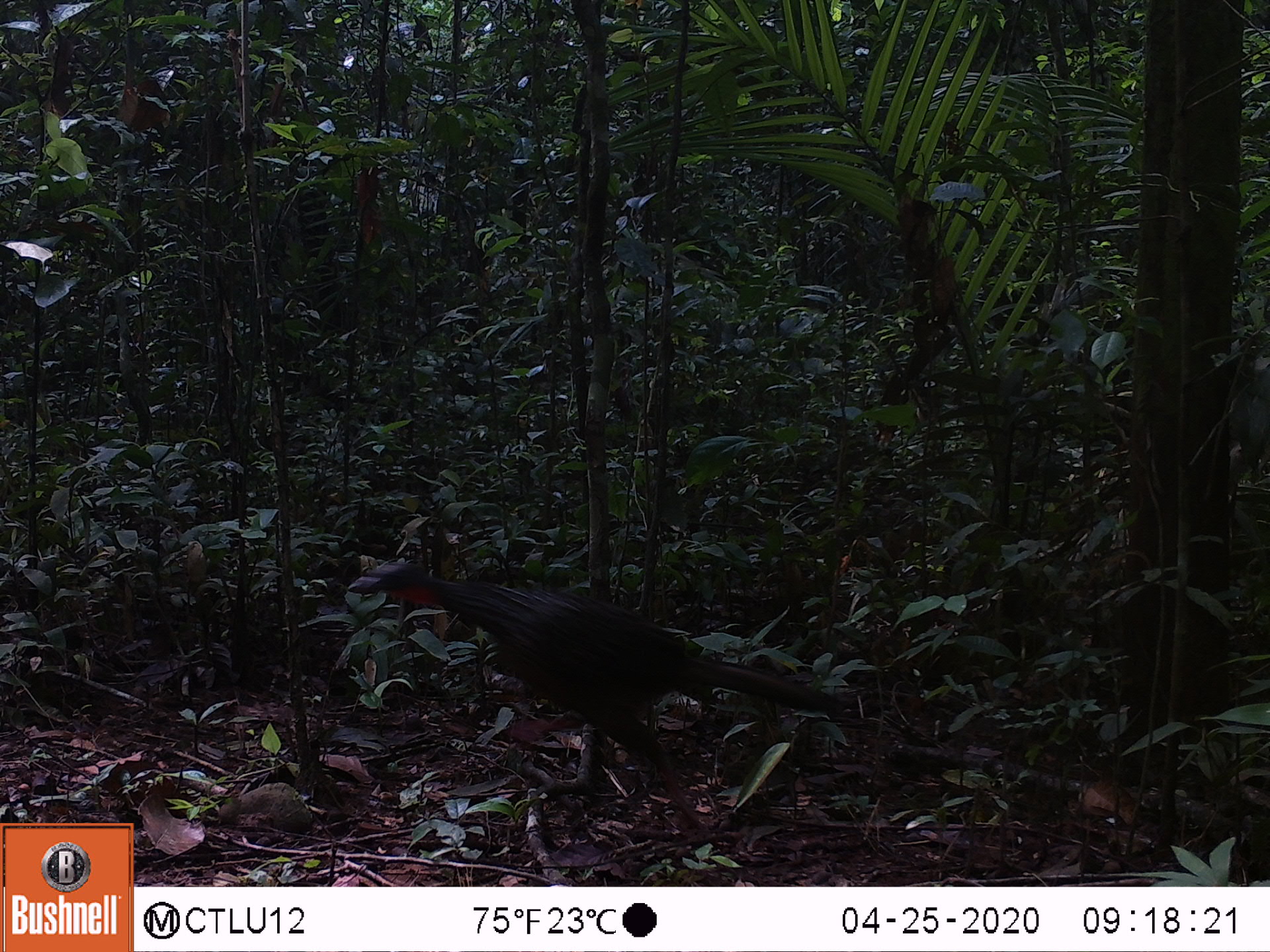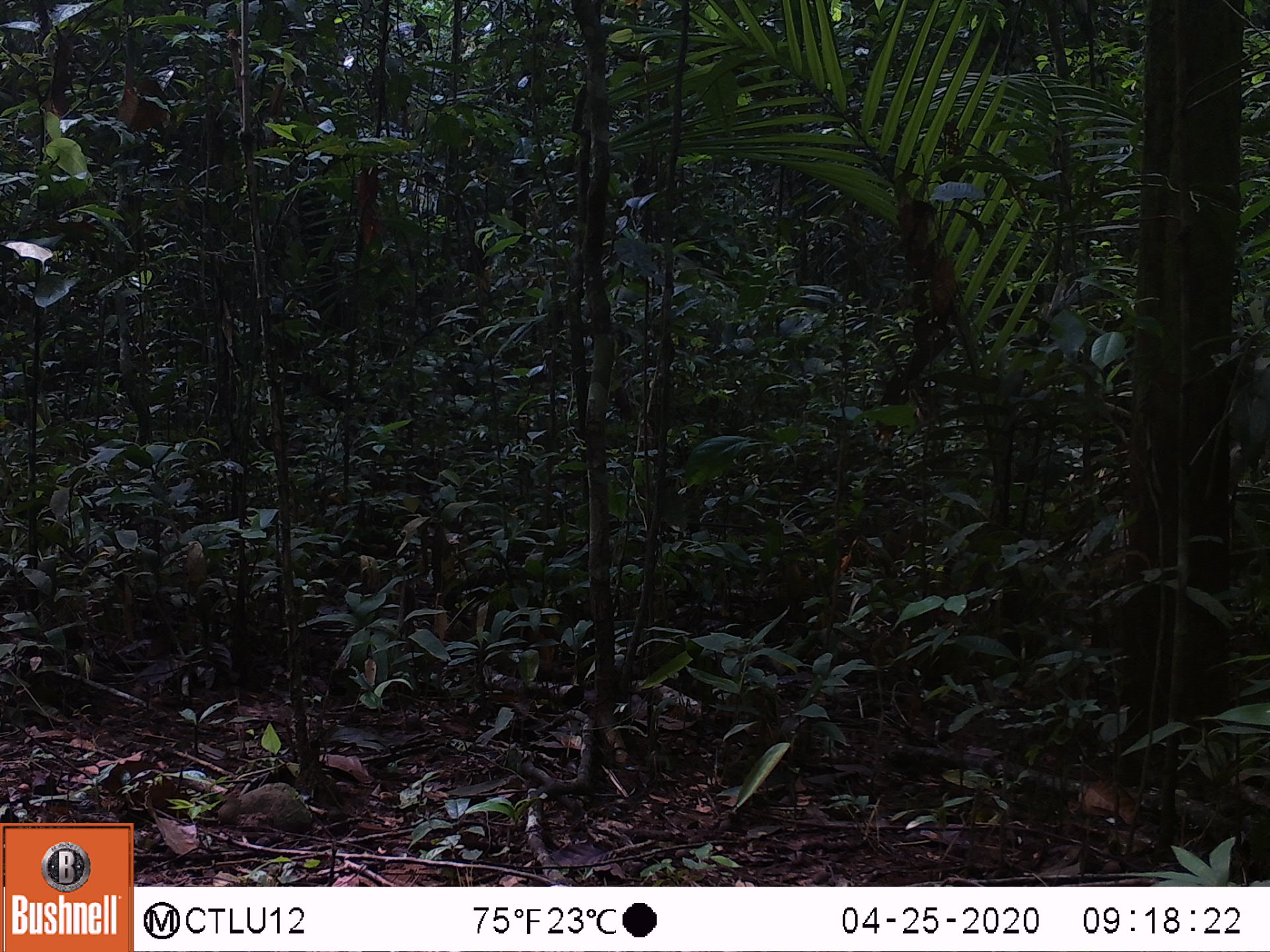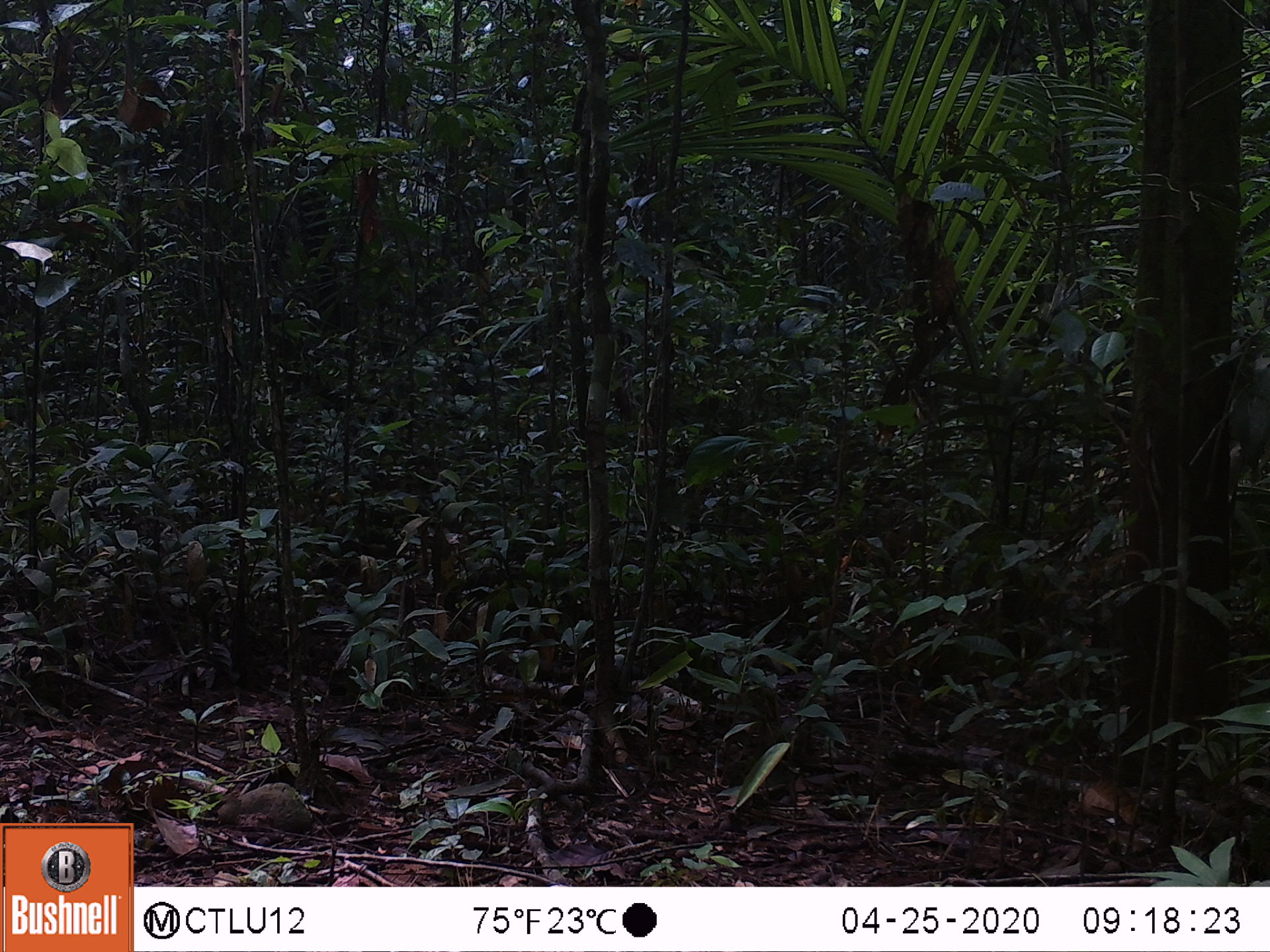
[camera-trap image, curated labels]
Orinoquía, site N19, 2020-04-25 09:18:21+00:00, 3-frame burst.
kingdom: Animalia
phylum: Chordata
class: Aves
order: Galliformes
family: Cracidae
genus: Penelope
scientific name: Penelope jacucaca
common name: white-browed guan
White-browed guan (Penelope jacucaca).